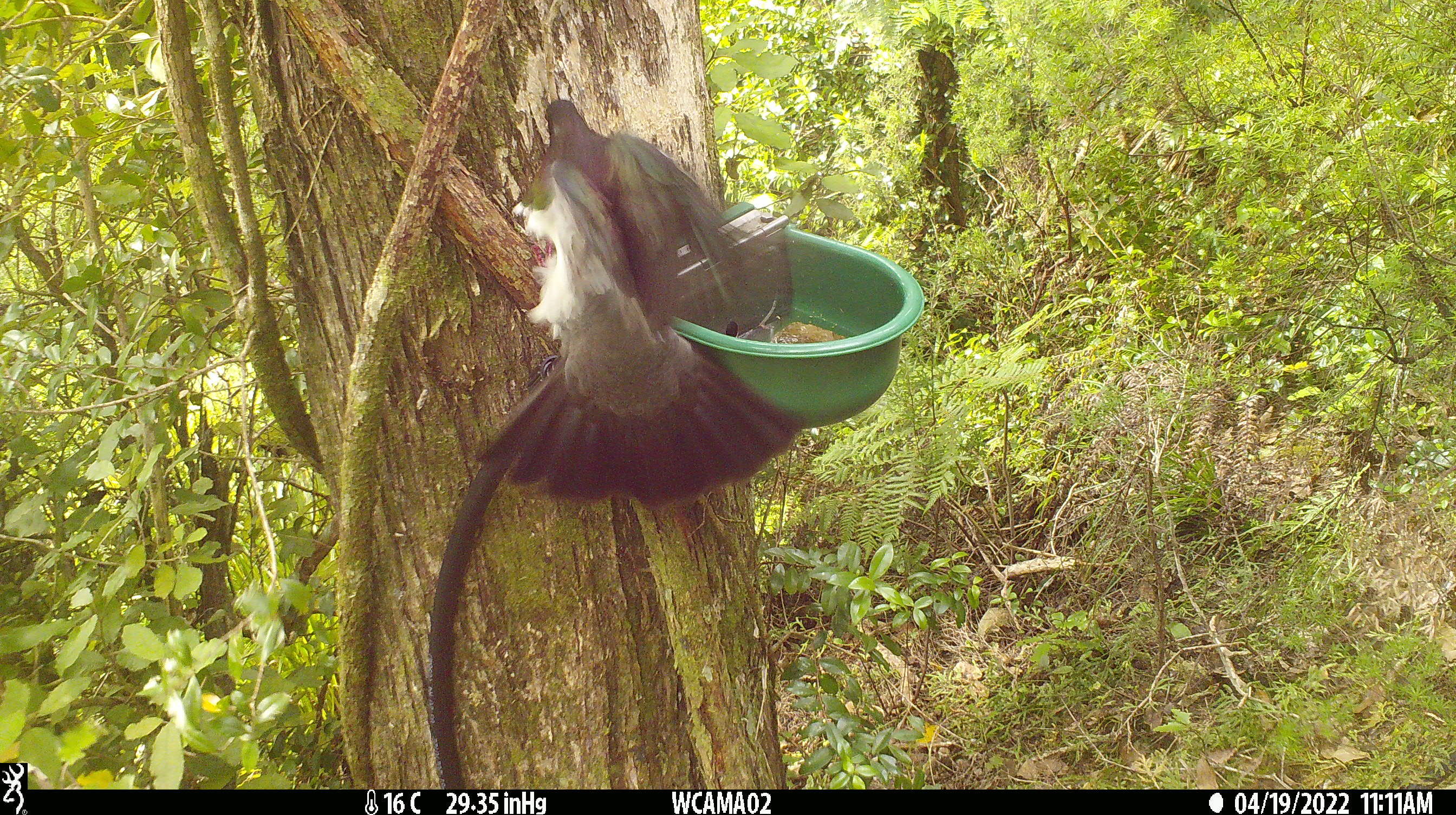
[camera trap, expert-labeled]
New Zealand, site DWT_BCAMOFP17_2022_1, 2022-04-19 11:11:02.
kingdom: Animalia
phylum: Chordata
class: Aves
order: Columbiformes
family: Columbidae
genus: Hemiphaga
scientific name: Hemiphaga novaeseelandiae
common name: new zealand pigeon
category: kereru